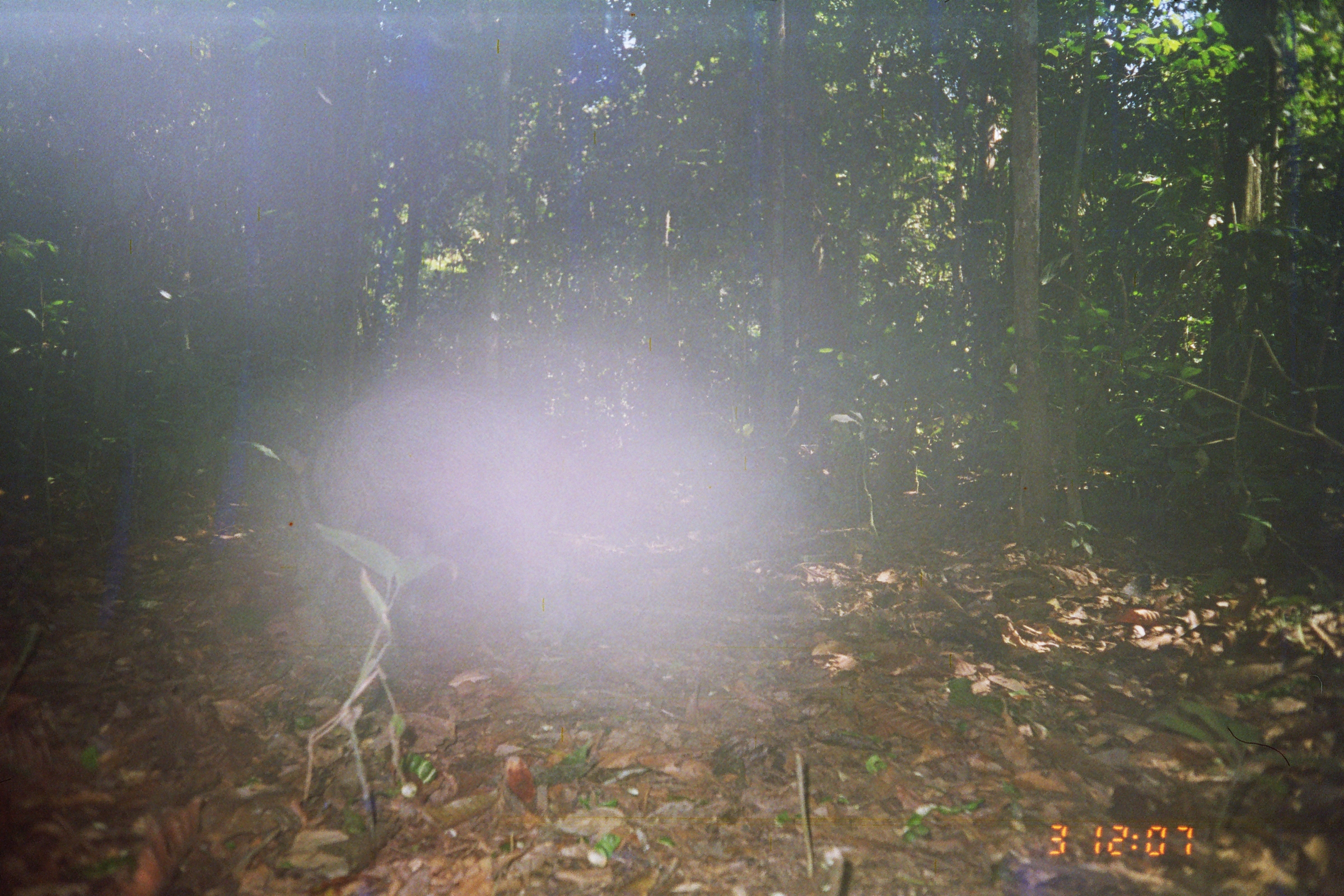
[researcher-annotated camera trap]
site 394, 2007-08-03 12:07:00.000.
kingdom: Animalia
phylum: Chordata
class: Mammalia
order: Artiodactyla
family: Tayassuidae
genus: Tayassu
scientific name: Tayassu pecari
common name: white-lipped peccary